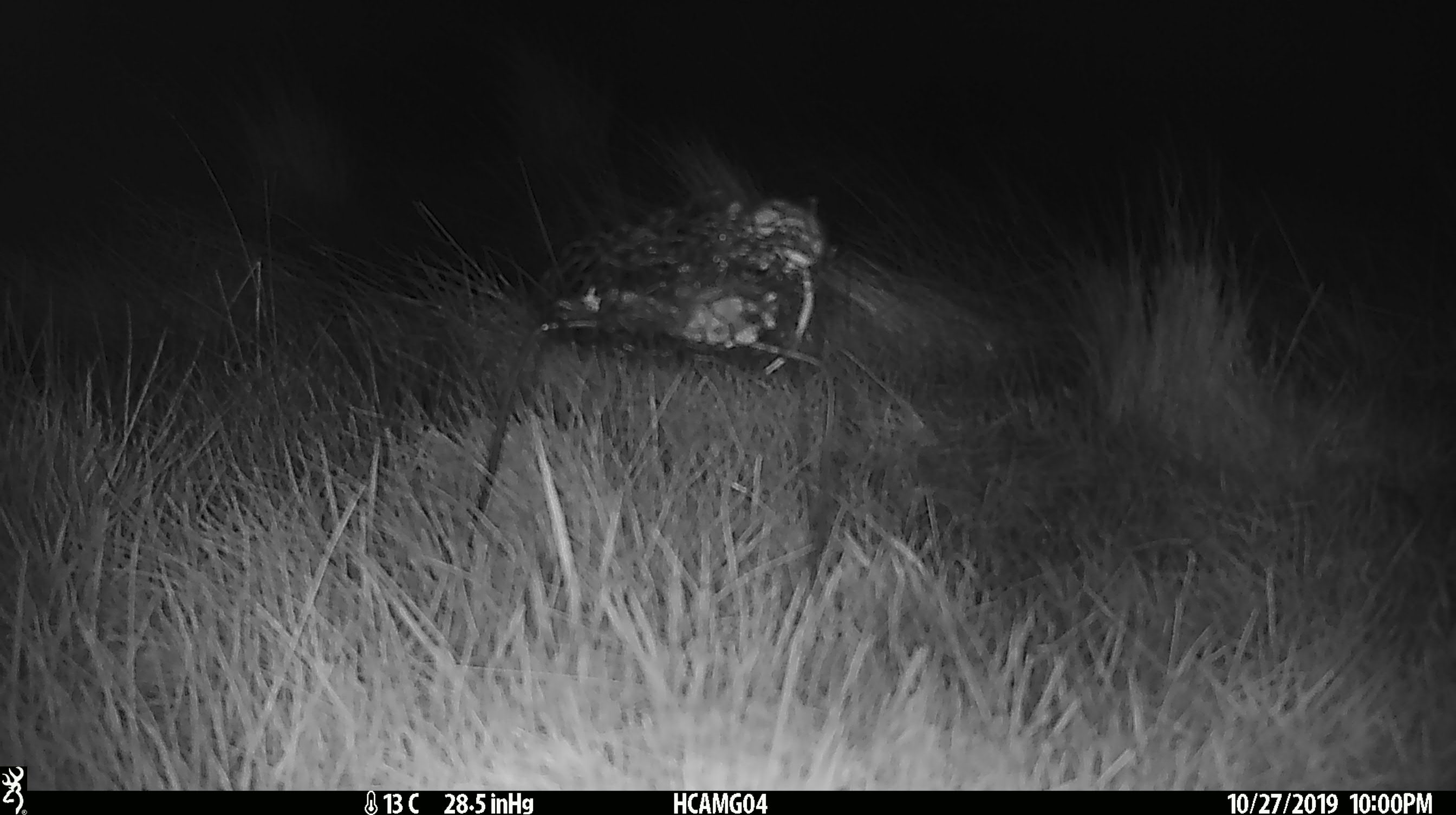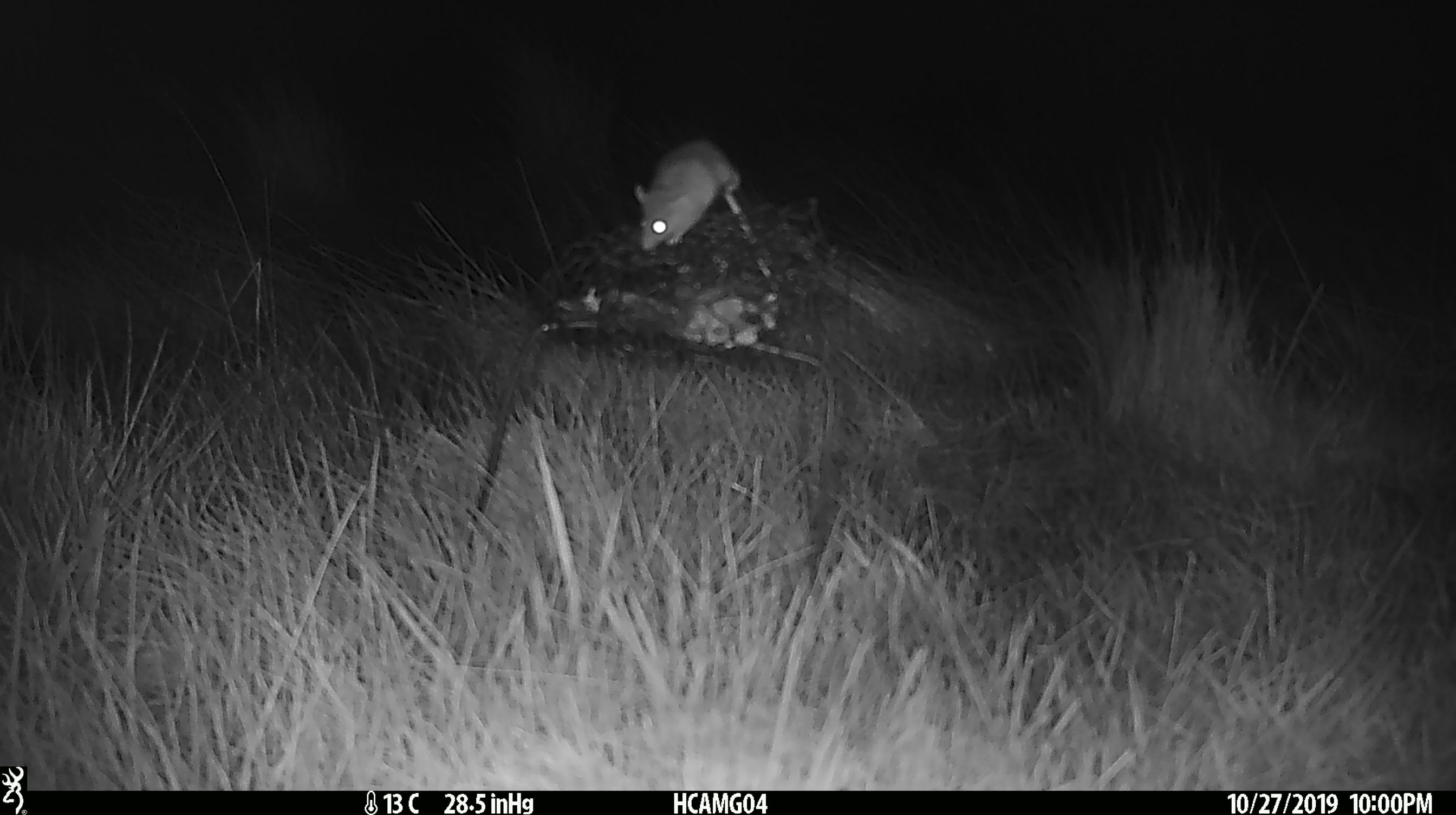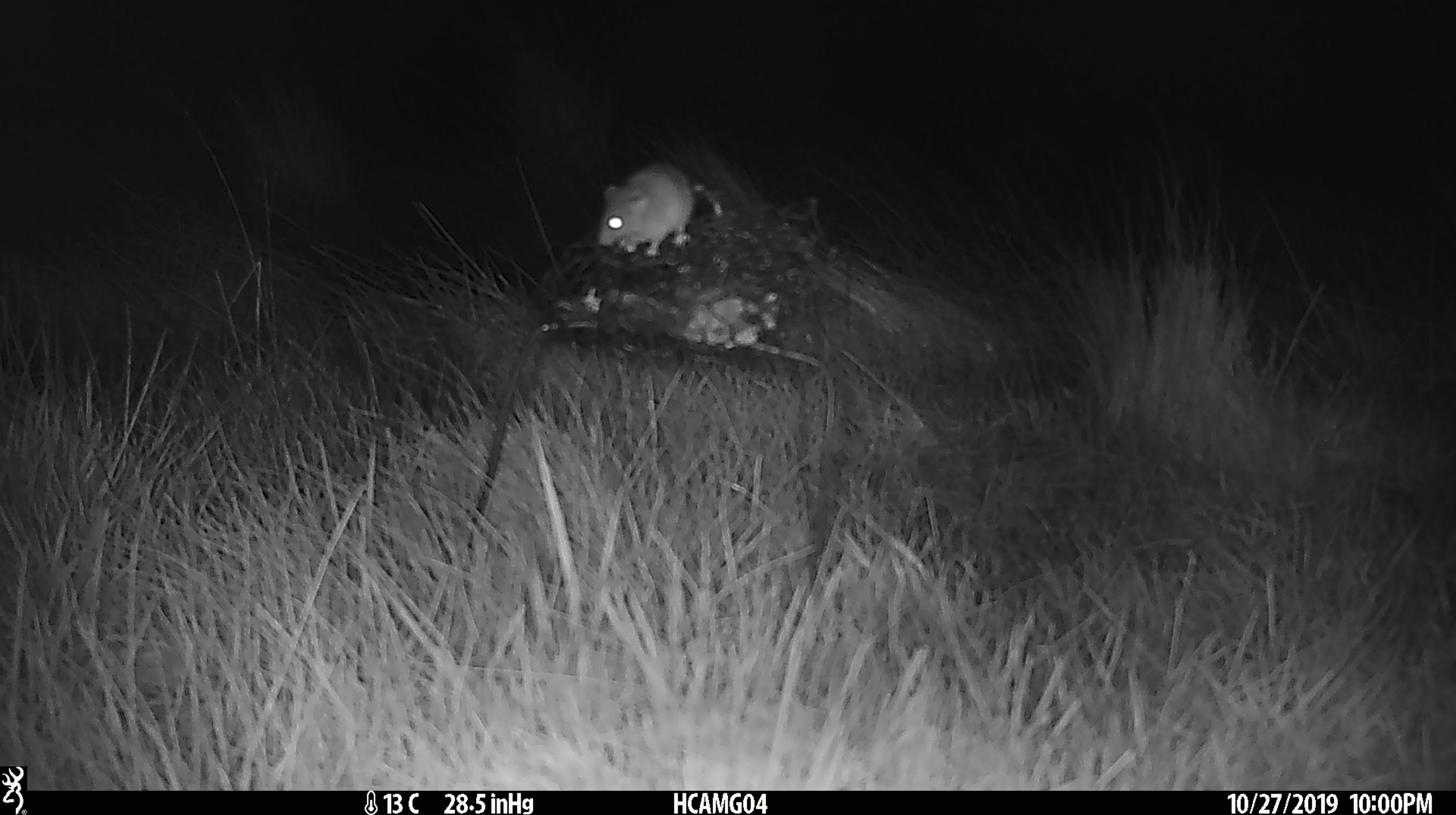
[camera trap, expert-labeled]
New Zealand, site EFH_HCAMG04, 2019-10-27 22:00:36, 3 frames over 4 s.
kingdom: Animalia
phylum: Chordata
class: Mammalia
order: Rodentia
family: Muridae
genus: Mus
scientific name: Mus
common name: mouse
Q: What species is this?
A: Mouse (Mus).